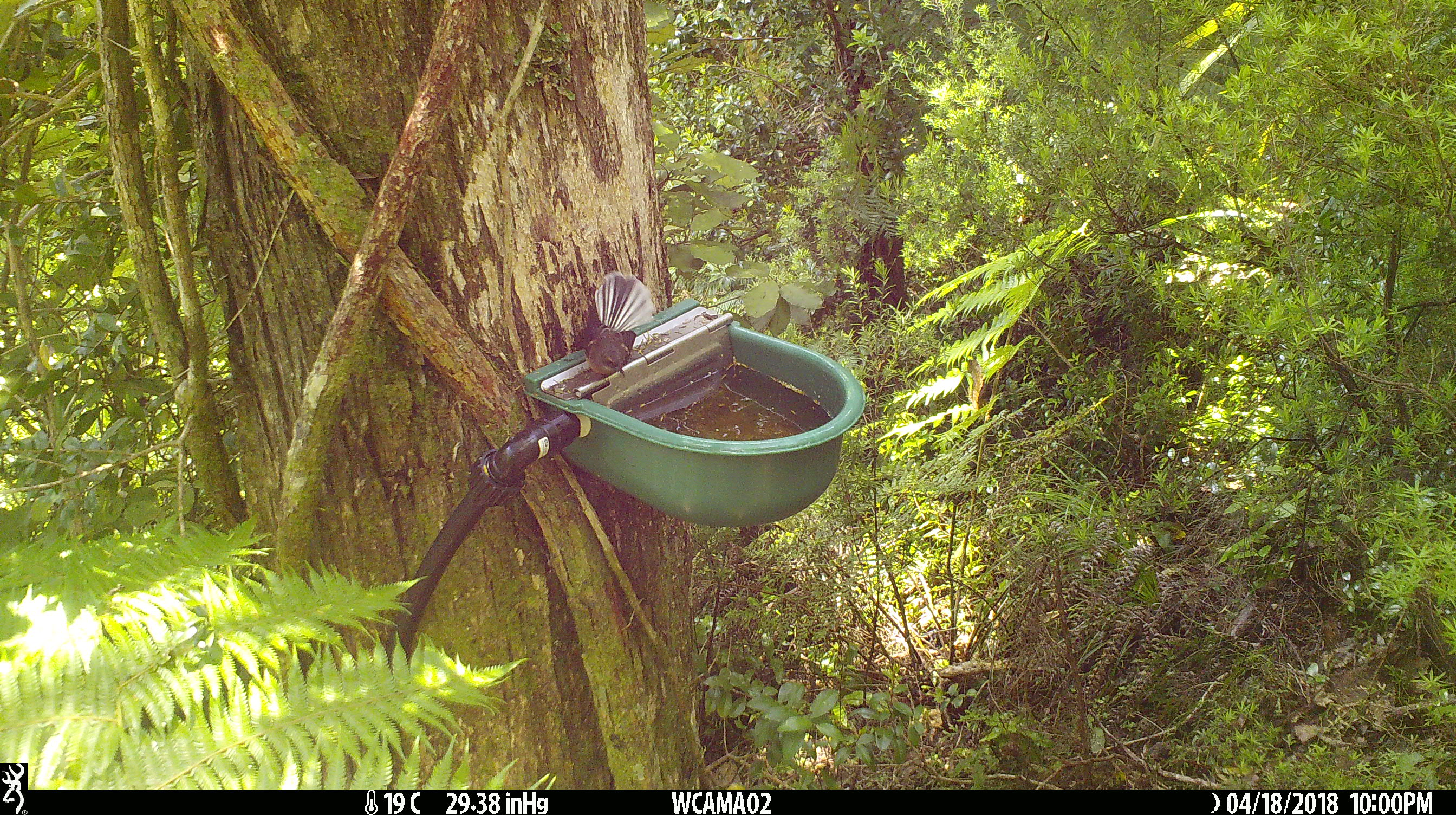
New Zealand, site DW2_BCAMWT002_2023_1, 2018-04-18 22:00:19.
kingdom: Animalia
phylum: Chordata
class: Aves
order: Passeriformes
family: Rhipiduridae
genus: Rhipidura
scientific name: Rhipidura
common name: fantails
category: fantail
Fantail (fantails) (Rhipidura).